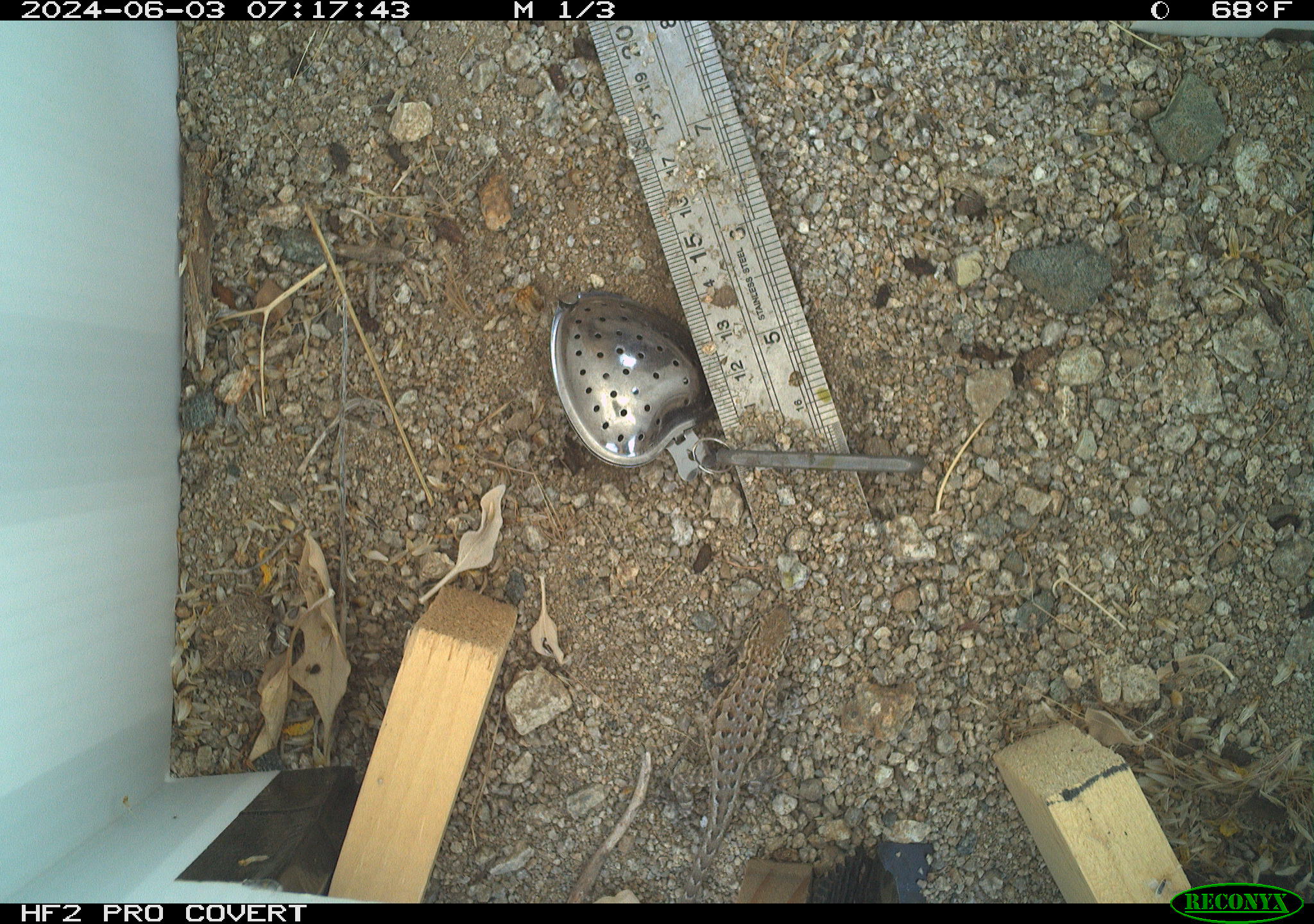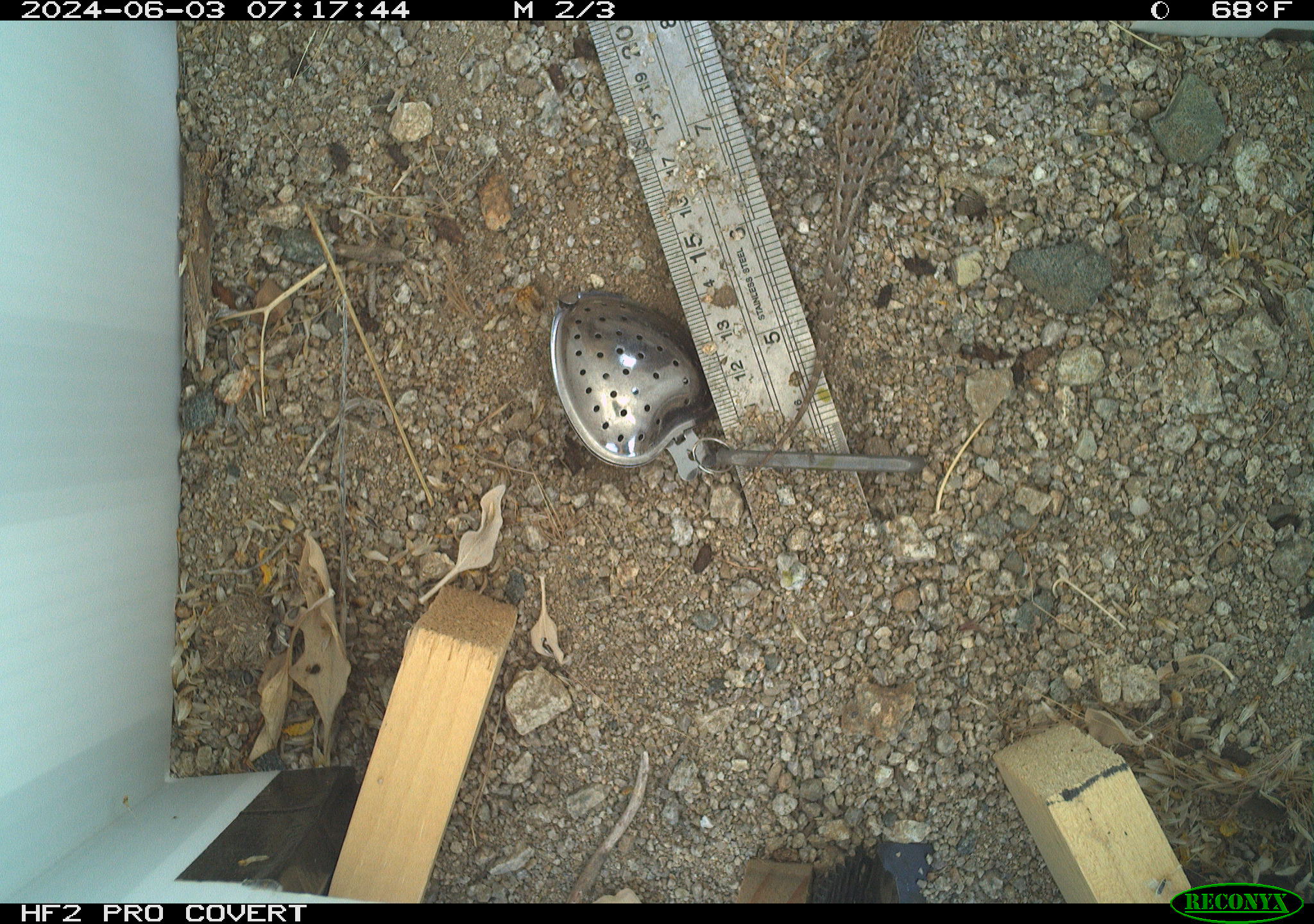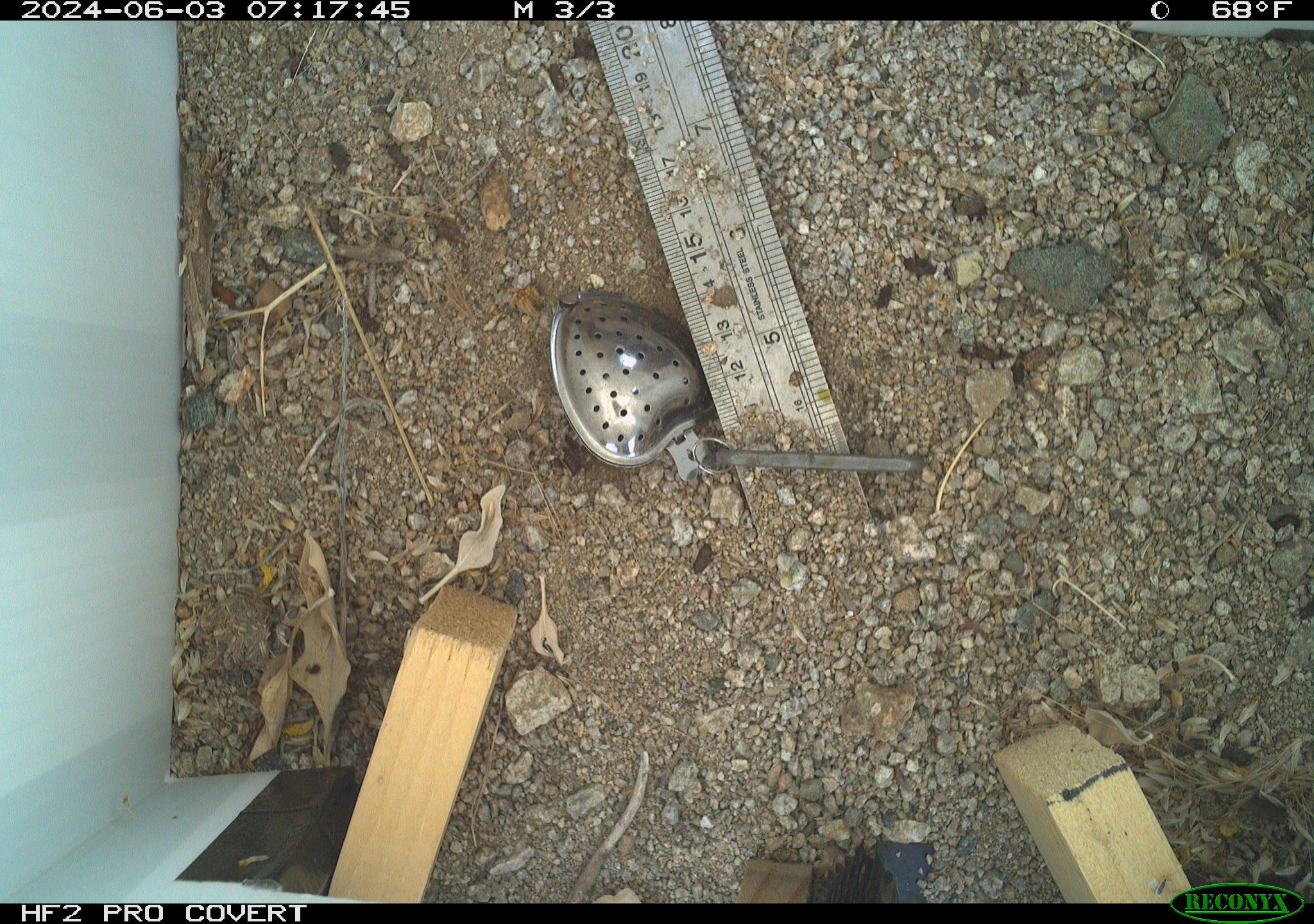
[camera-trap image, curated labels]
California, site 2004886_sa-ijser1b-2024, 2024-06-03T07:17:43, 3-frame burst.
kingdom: Animalia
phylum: Chordata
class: Reptilia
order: Squamata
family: Phrynosomatidae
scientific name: Phrynosomatidae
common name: phrynosomatid lizards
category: phrynosomatidae family